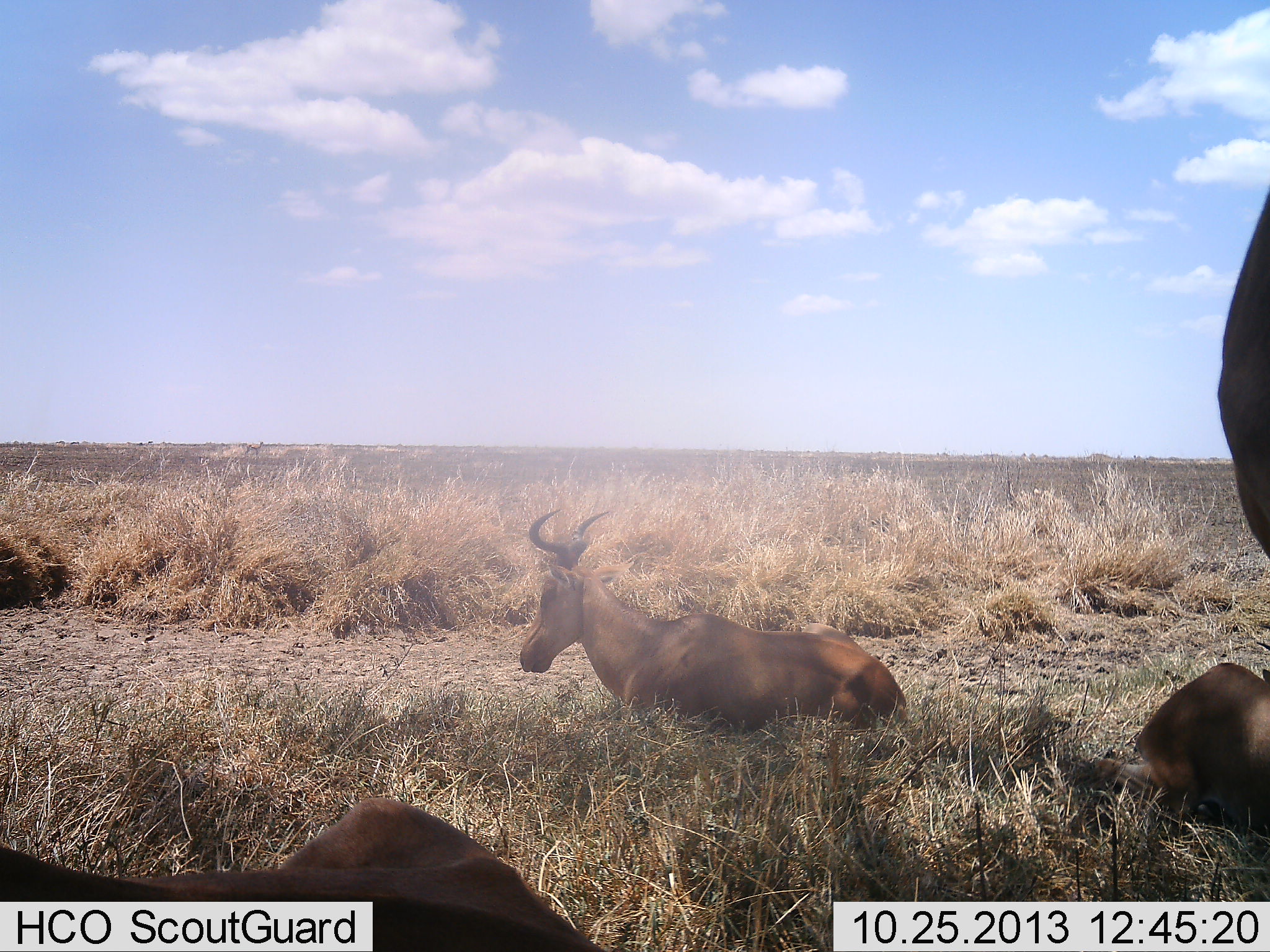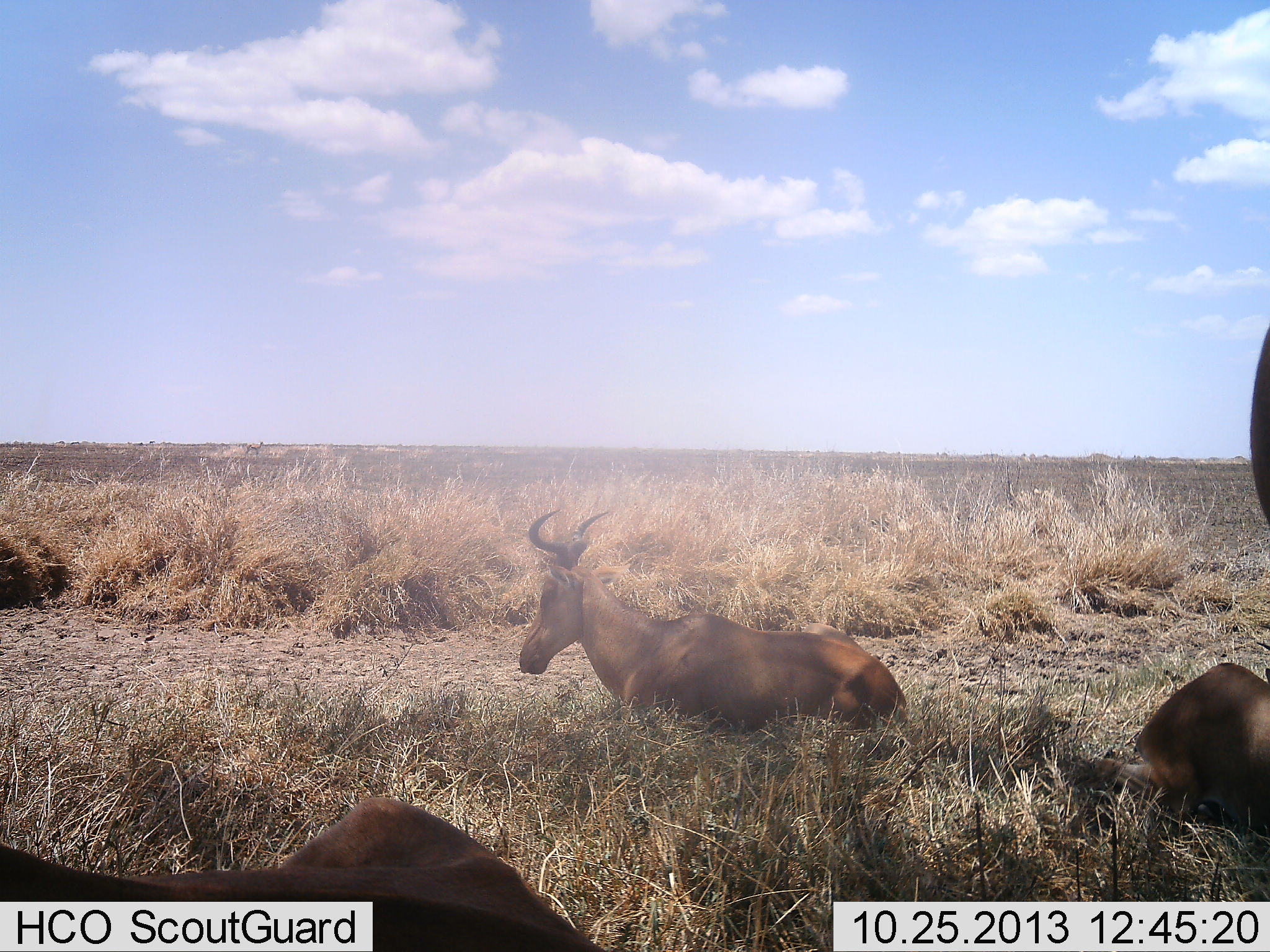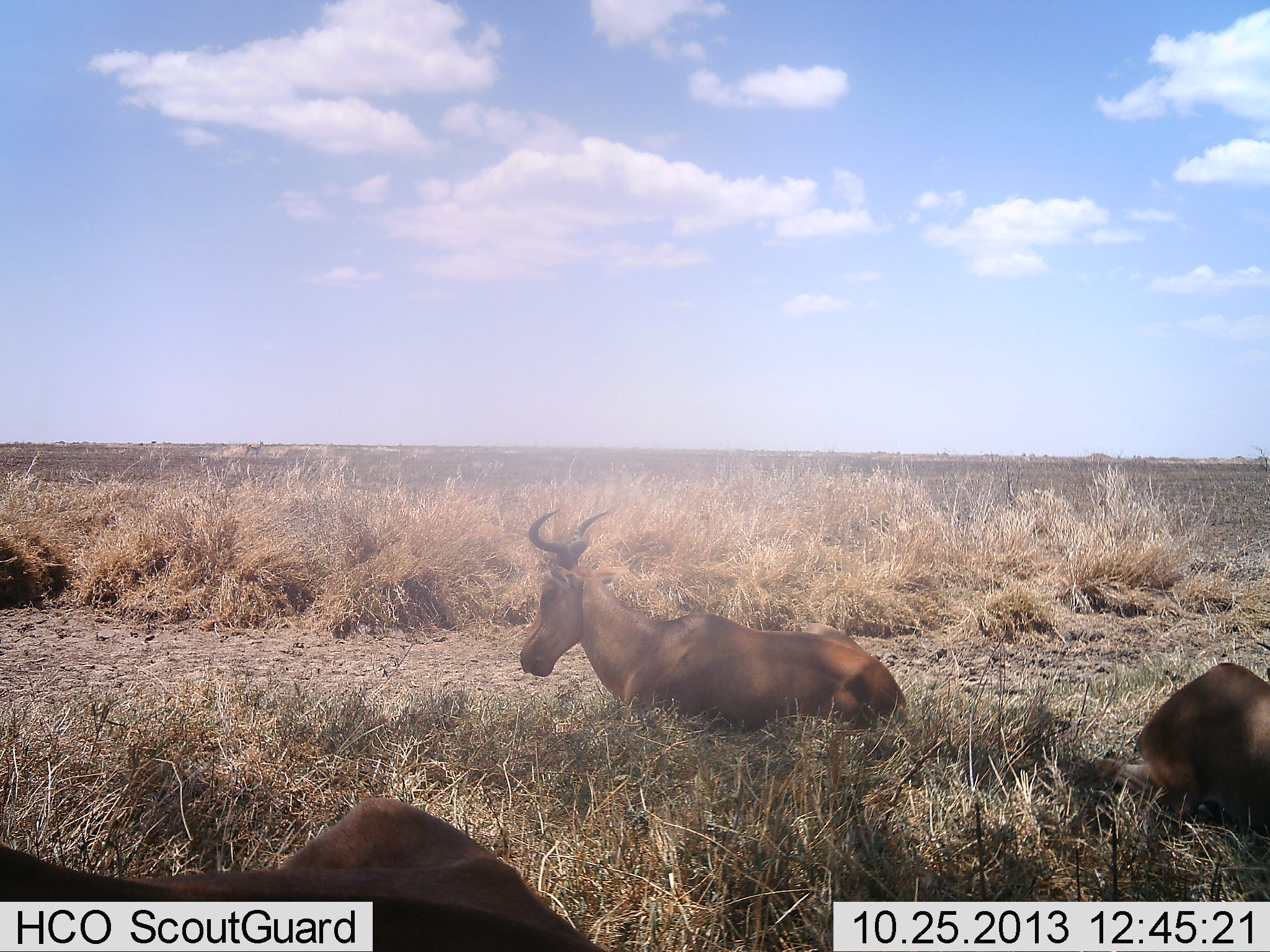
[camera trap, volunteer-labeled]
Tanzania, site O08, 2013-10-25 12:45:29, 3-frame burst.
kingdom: Animalia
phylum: Chordata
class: Mammalia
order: Artiodactyla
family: Bovidae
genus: Alcelaphus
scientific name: Alcelaphus buselaphus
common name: hartebeest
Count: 4.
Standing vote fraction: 39%.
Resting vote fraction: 100%.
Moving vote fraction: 0%.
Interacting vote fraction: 0%.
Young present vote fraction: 0%.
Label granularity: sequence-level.